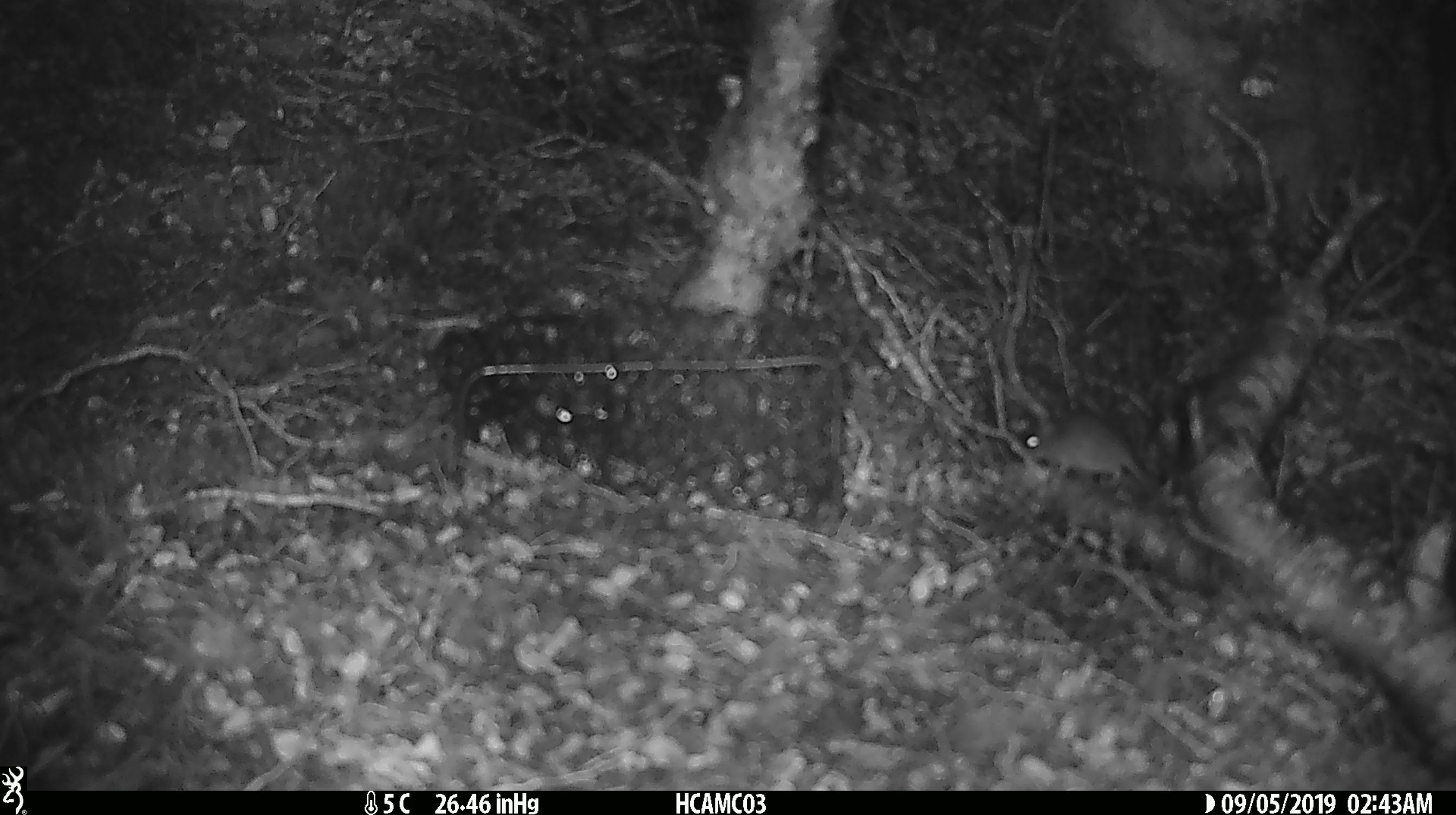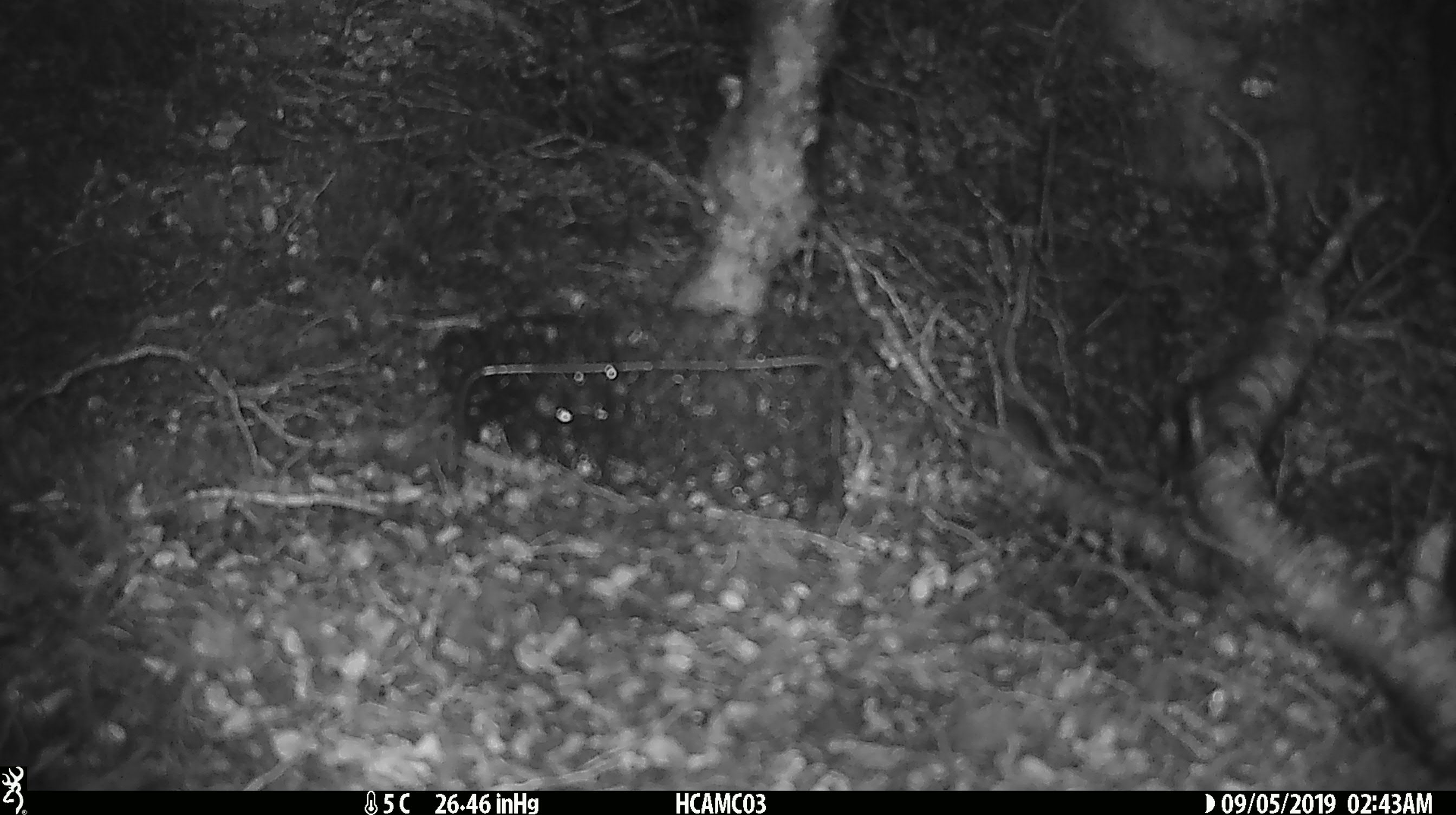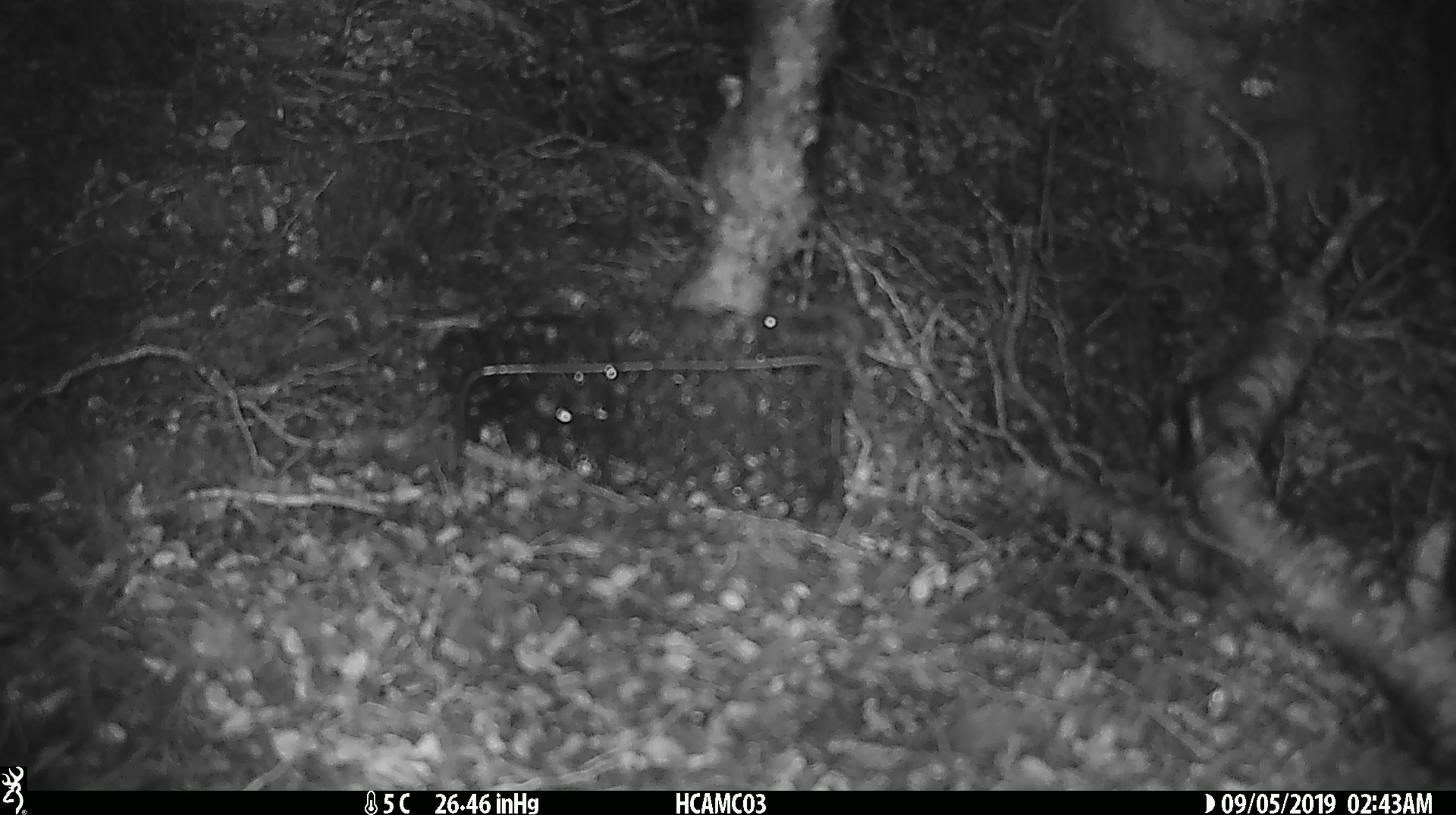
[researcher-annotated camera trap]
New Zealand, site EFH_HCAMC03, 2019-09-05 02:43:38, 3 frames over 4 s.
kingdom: Animalia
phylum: Chordata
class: Mammalia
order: Rodentia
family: Muridae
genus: Mus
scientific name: Mus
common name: mouse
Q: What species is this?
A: Mouse (Mus).